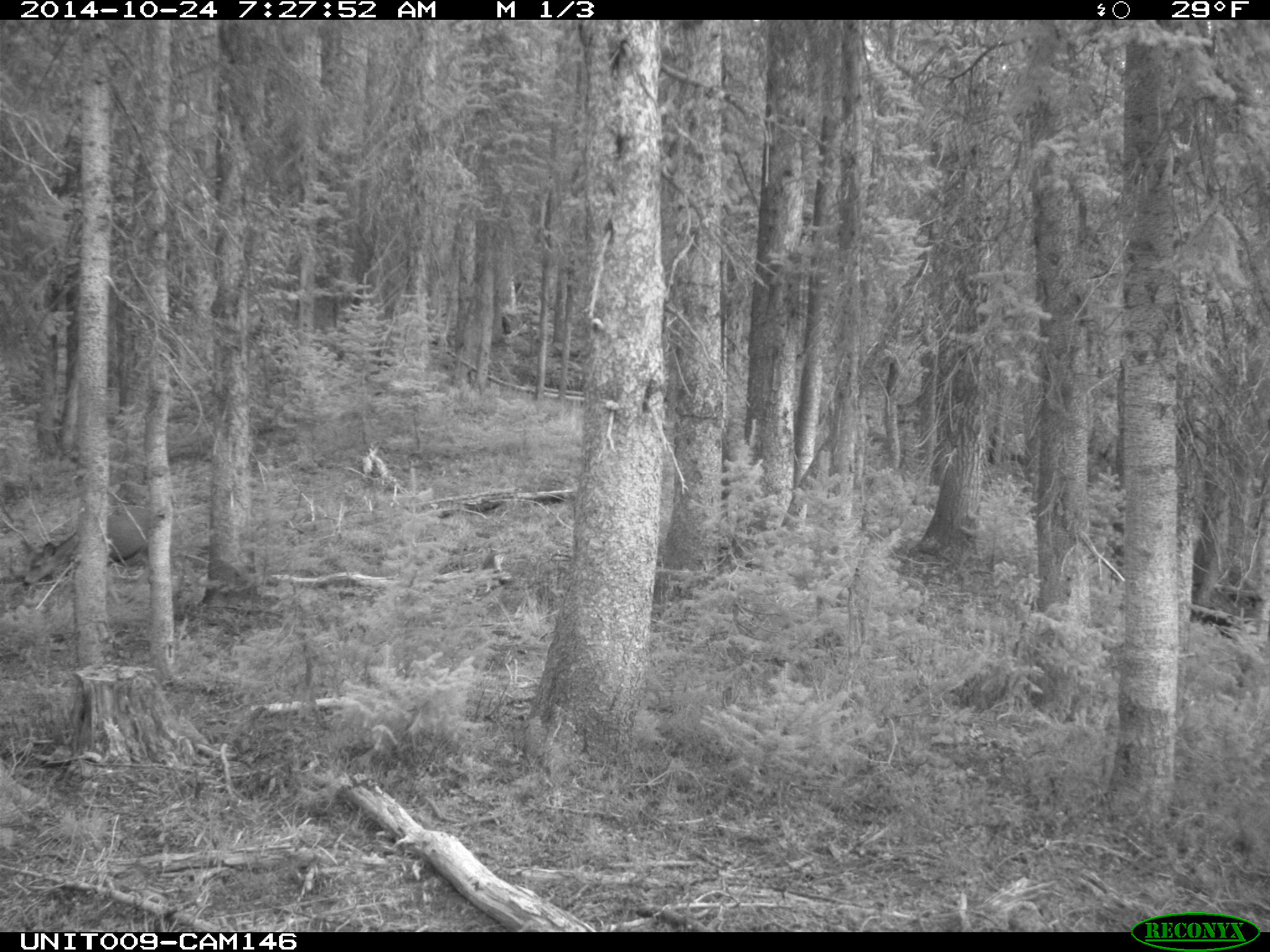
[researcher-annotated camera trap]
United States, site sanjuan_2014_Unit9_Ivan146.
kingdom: Animalia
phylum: Chordata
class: Mammalia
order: Artiodactyla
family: Cervidae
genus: Odocoileus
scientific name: Odocoileus hemionus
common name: mule deer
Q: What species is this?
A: Odocoileus hemionus (mule deer).